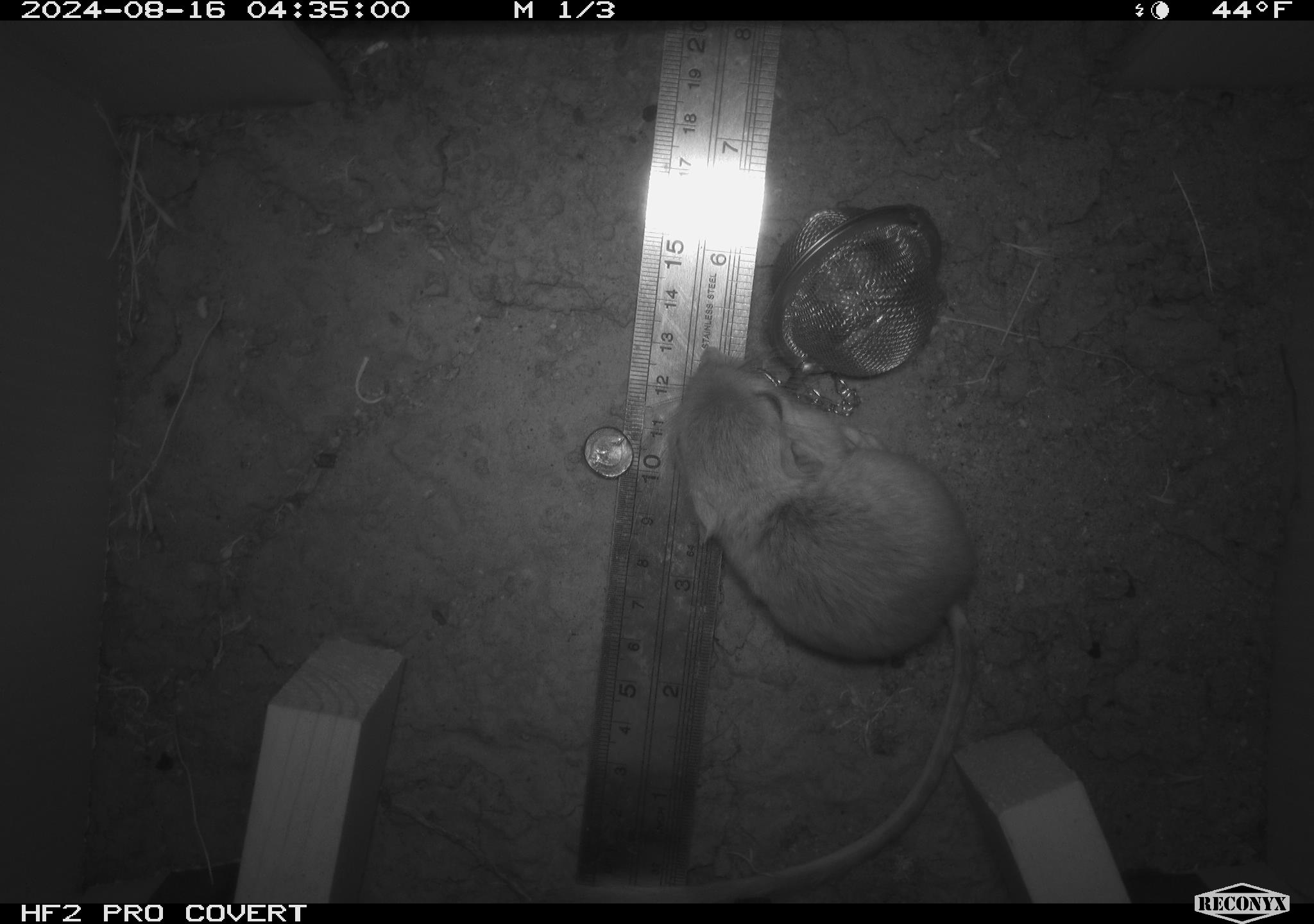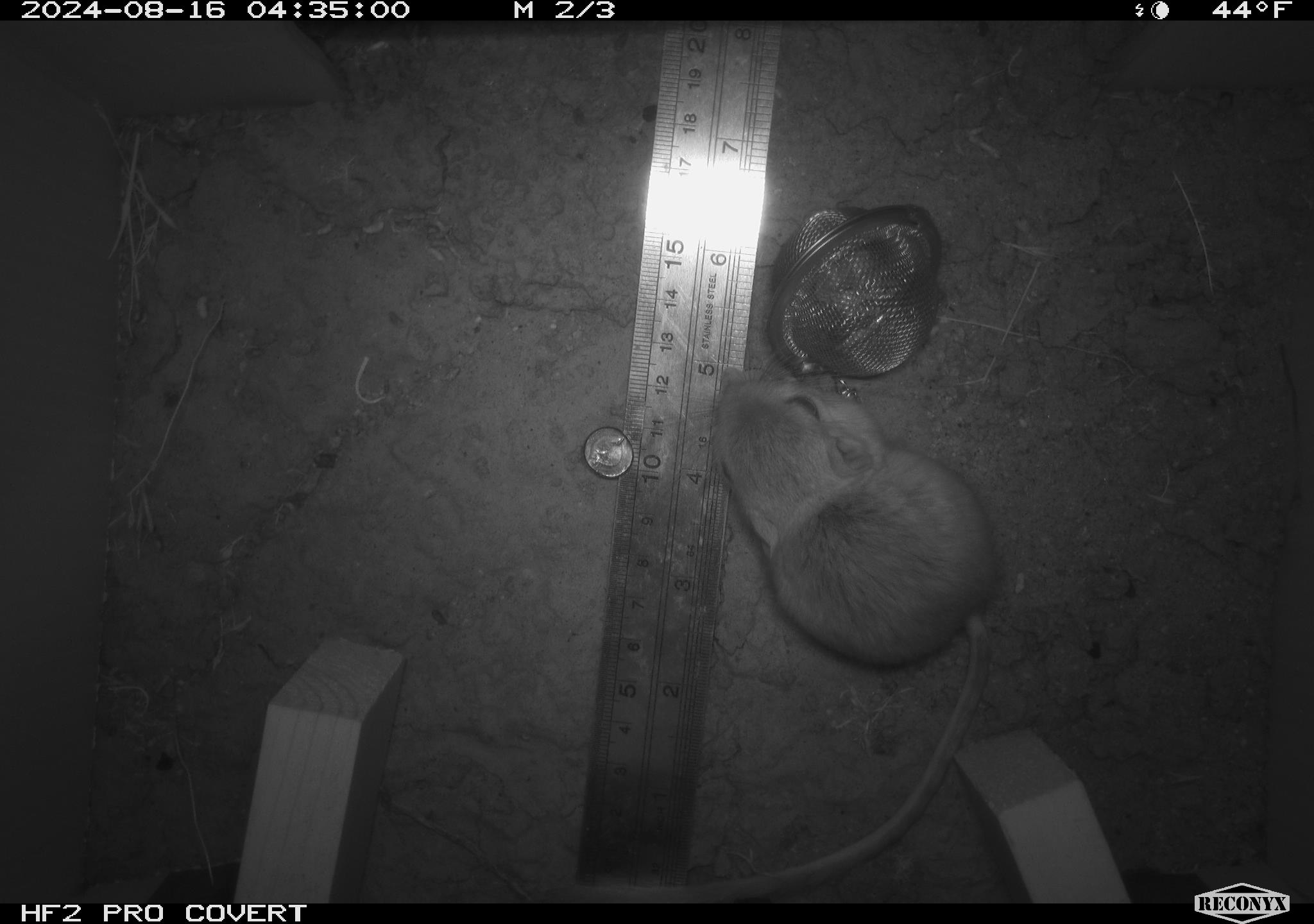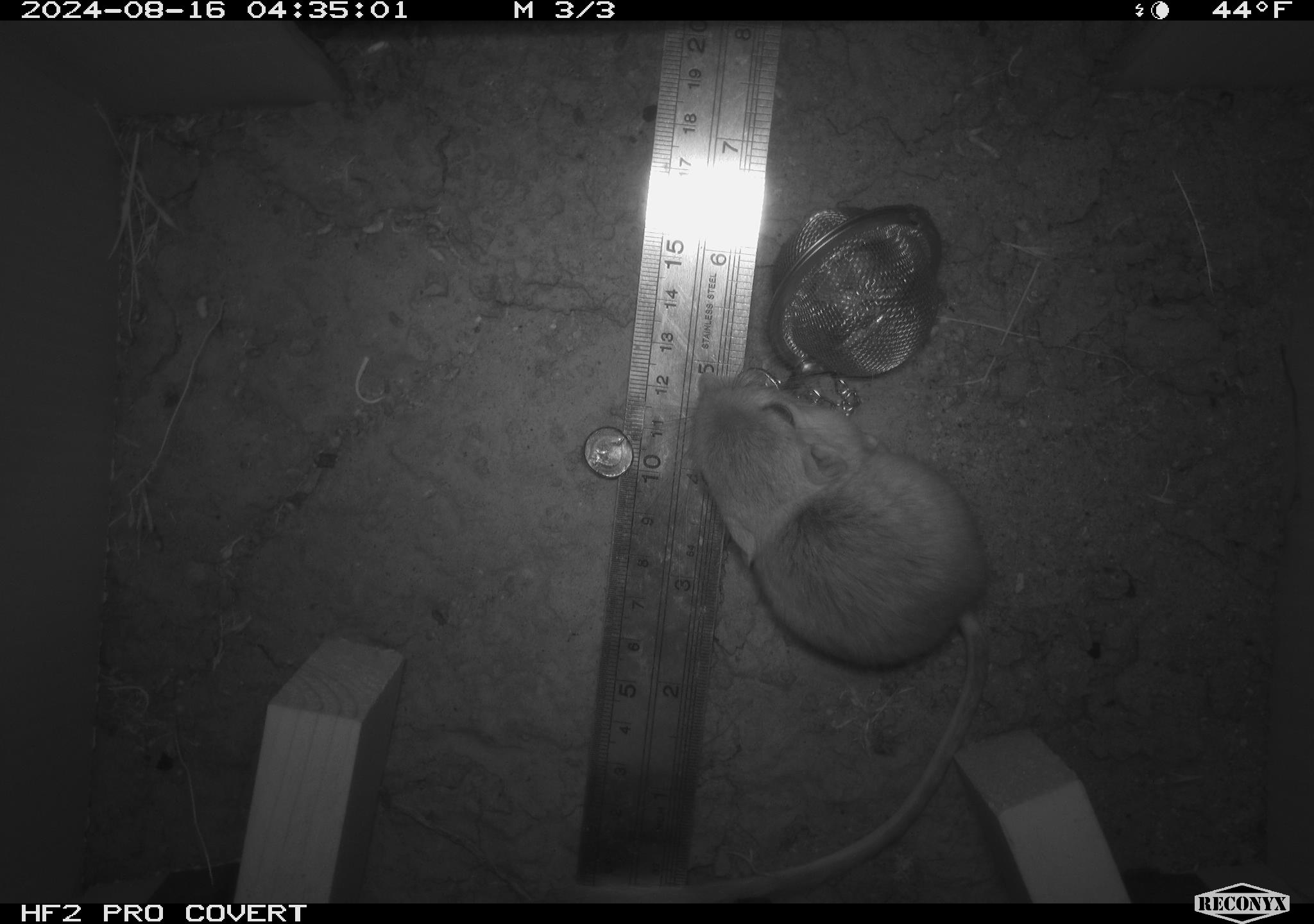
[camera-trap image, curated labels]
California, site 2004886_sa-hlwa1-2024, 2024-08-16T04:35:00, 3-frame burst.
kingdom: Animalia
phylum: Chordata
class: Mammalia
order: Rodentia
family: Heteromyidae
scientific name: Heteromyidae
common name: kangaroo rats and pocket mice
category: heteromyidae family